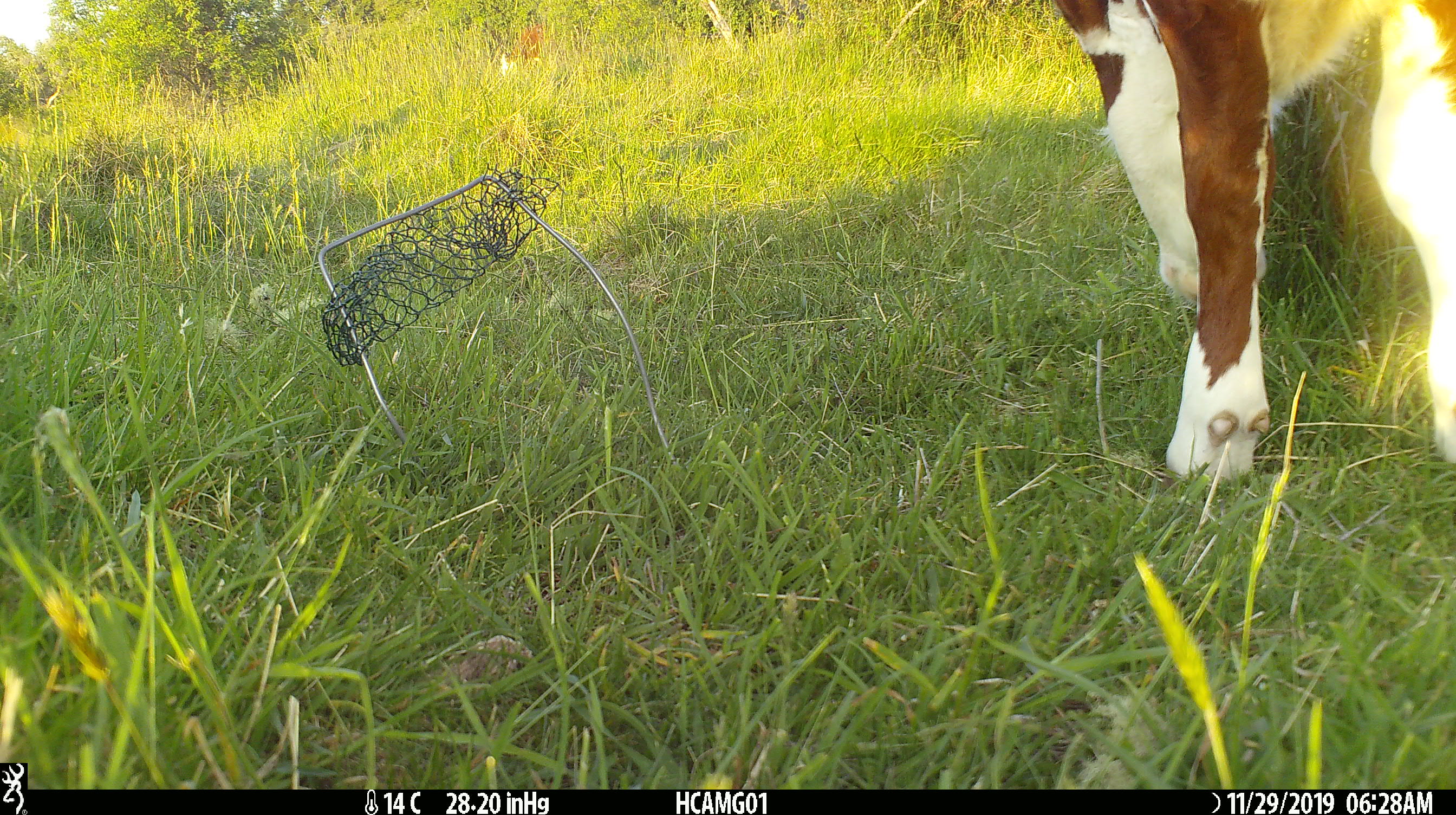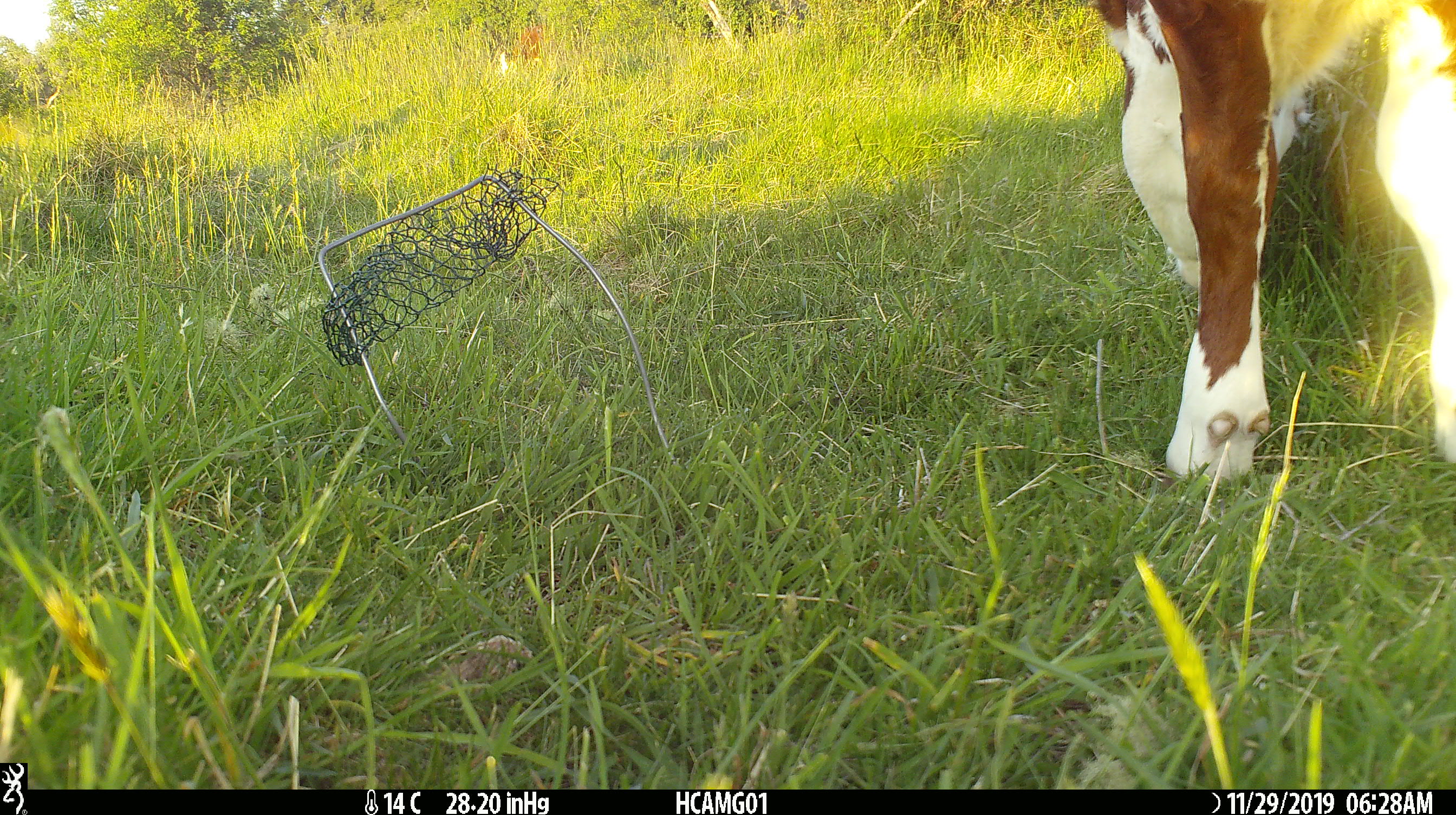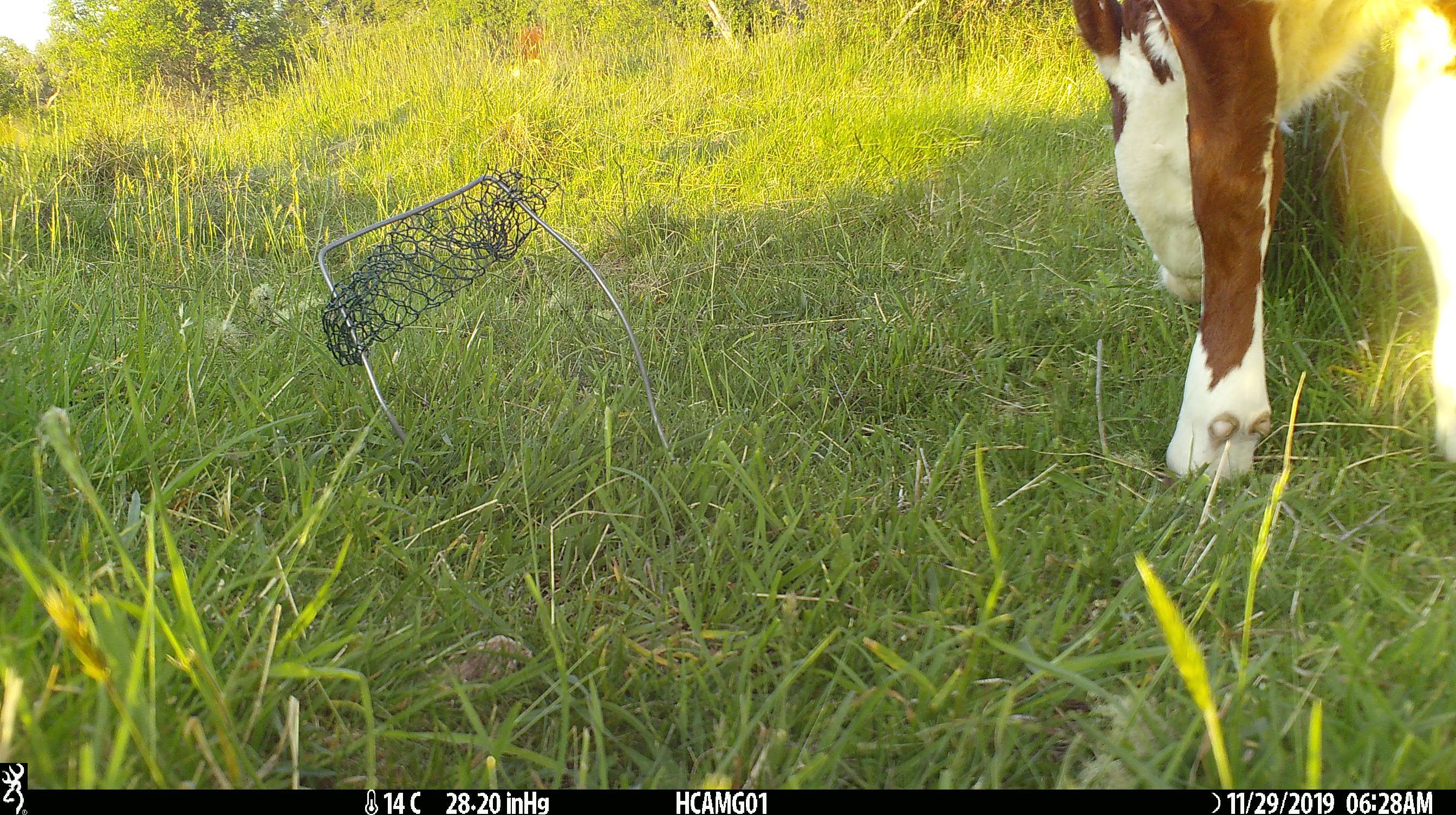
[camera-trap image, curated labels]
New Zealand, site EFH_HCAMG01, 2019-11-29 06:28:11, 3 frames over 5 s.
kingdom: Animalia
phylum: Chordata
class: Mammalia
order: Artiodactyla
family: Bovidae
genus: Bos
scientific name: Bos taurus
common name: domestic cow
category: cow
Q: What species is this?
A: Cow (domestic cow) (Bos taurus).